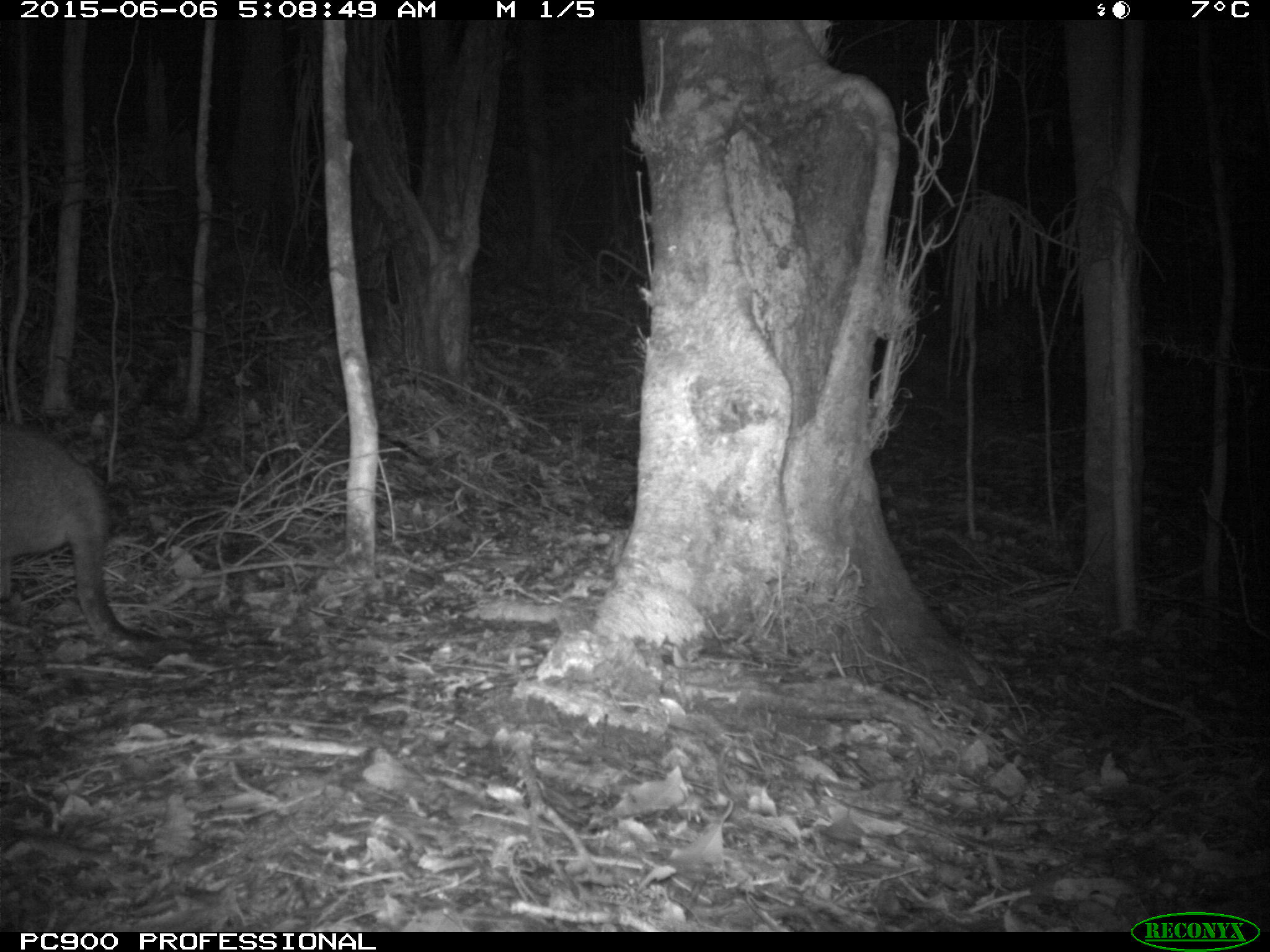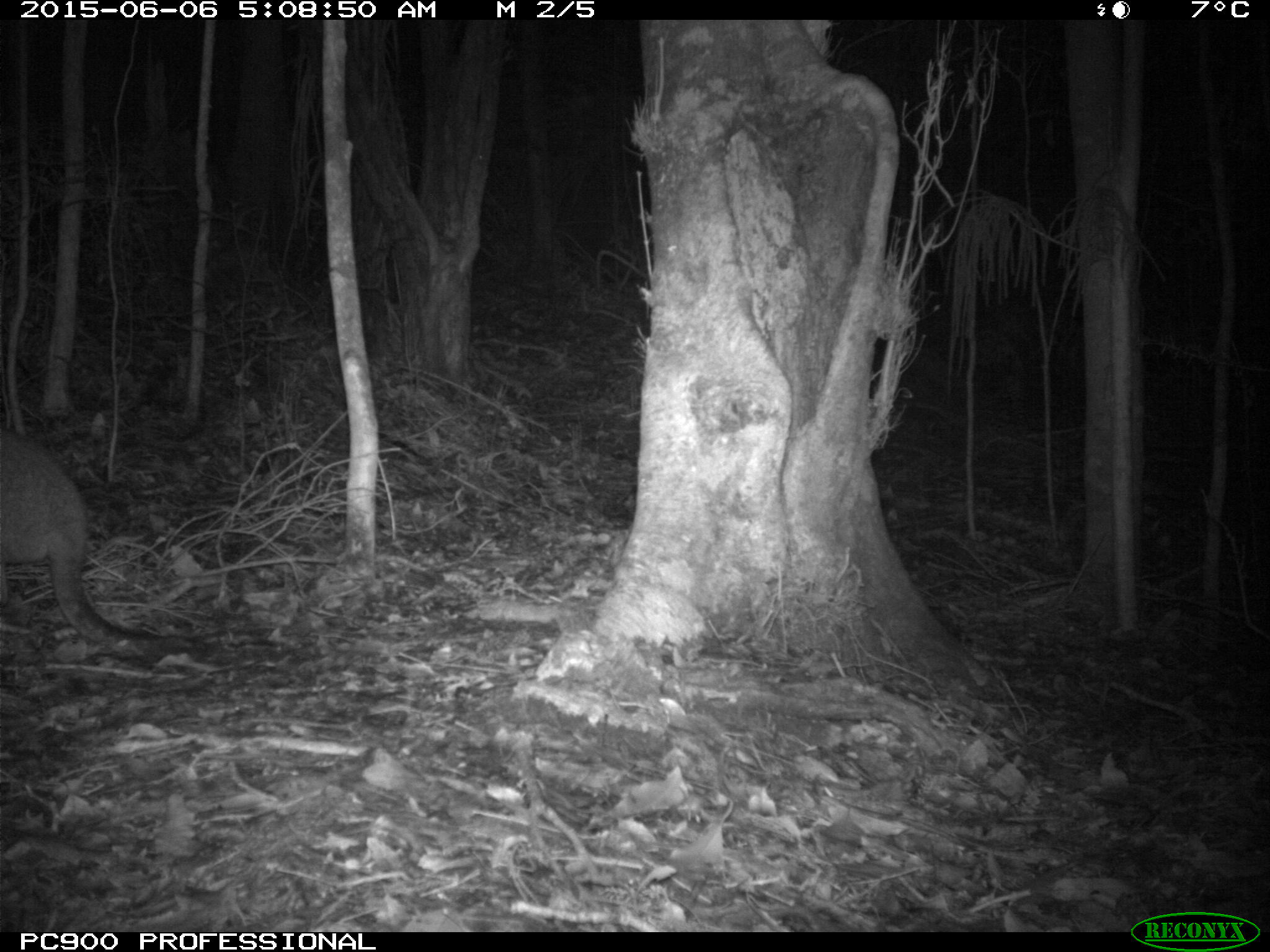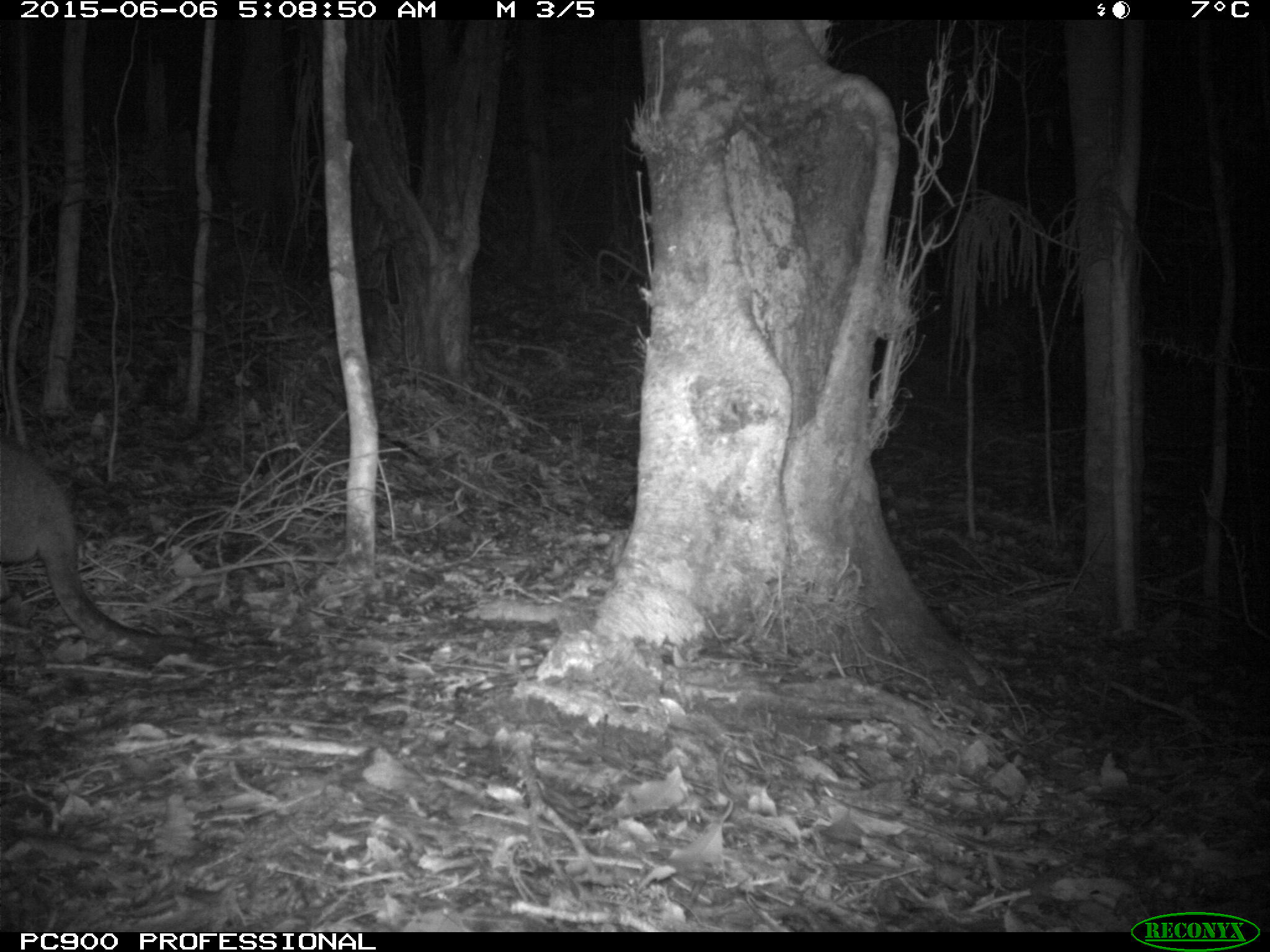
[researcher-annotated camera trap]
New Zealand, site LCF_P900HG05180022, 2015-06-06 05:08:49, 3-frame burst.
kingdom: Animalia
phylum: Chordata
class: Mammalia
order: Diprotodontia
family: Macropodidae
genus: Notamacropus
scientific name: Notamacropus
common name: wallaby